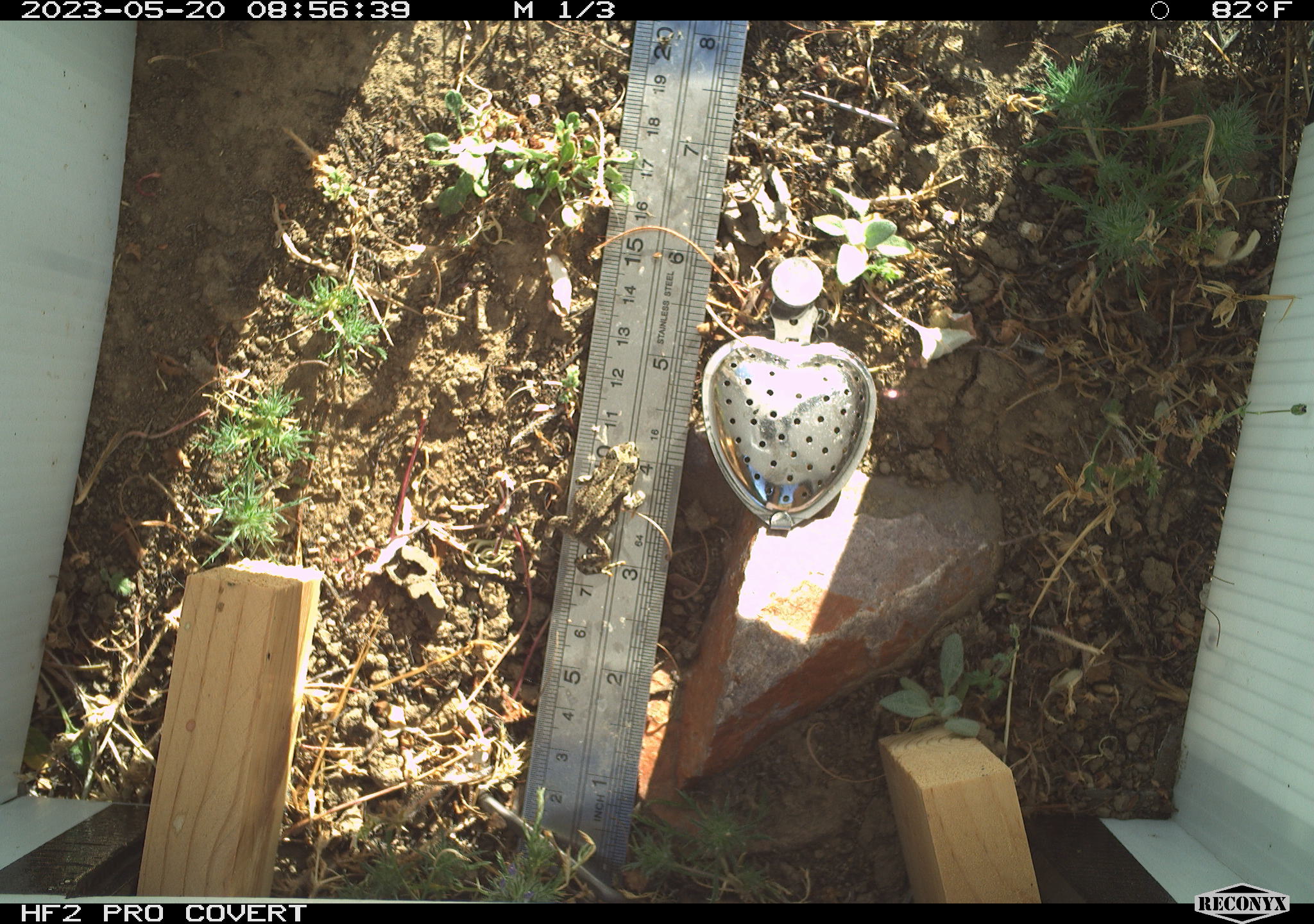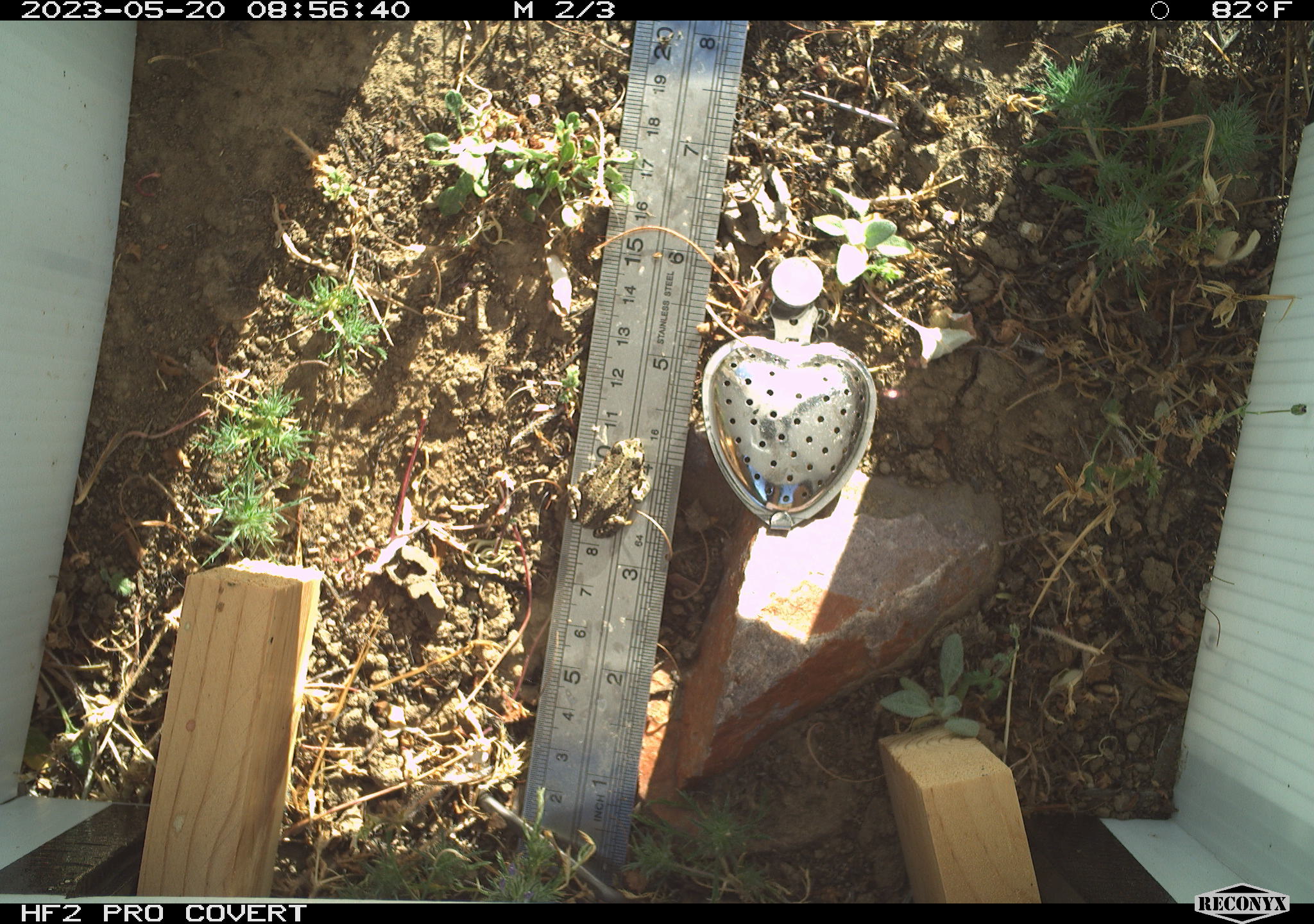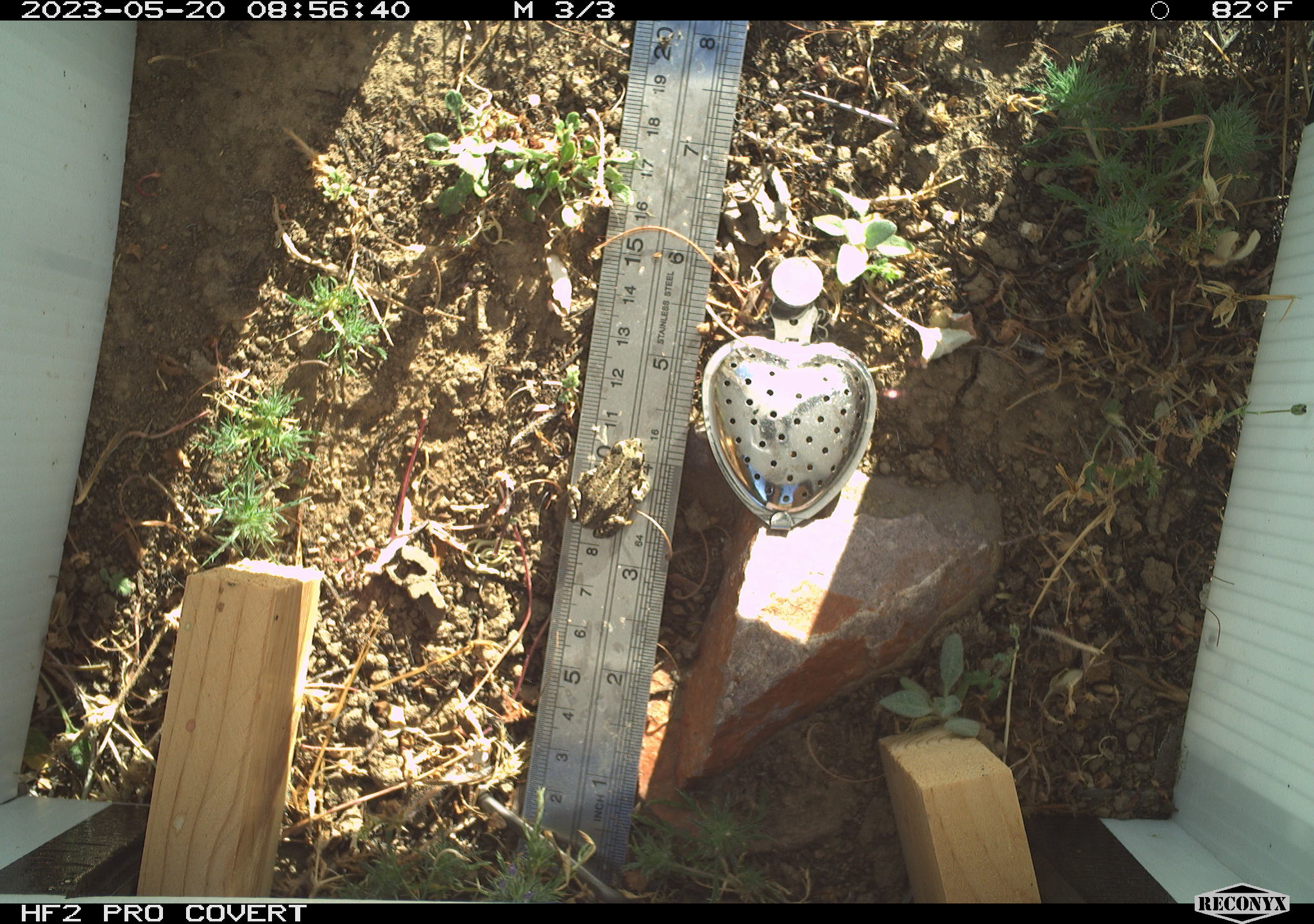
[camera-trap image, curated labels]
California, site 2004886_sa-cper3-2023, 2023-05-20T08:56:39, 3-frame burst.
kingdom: Animalia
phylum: Chordata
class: Amphibia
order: Anura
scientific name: Anura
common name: frogs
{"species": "frogs (Anura)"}